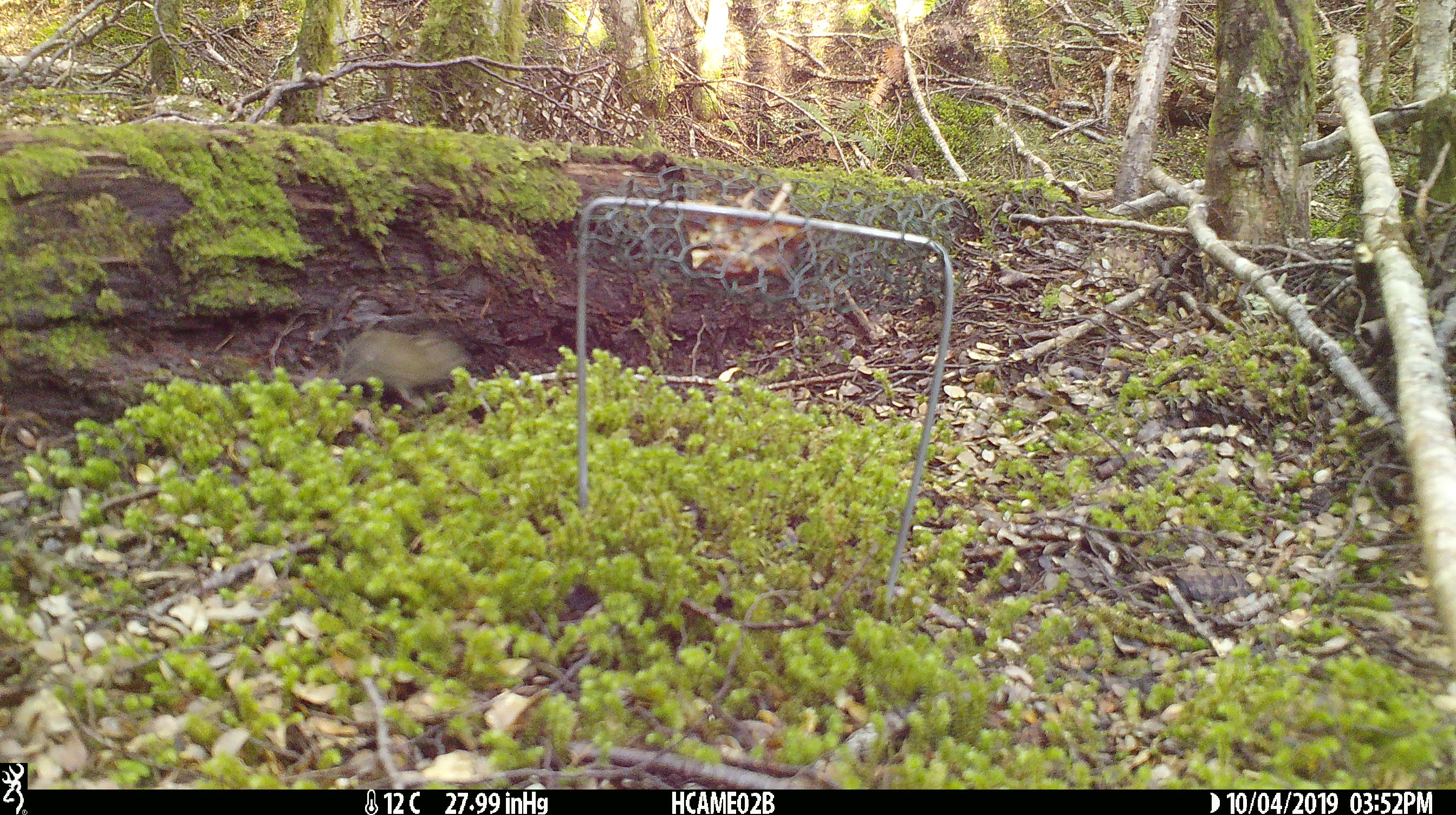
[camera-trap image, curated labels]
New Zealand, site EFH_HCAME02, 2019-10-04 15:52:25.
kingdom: Animalia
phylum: Chordata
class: Mammalia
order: Rodentia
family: Muridae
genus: Mus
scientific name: Mus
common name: mouse